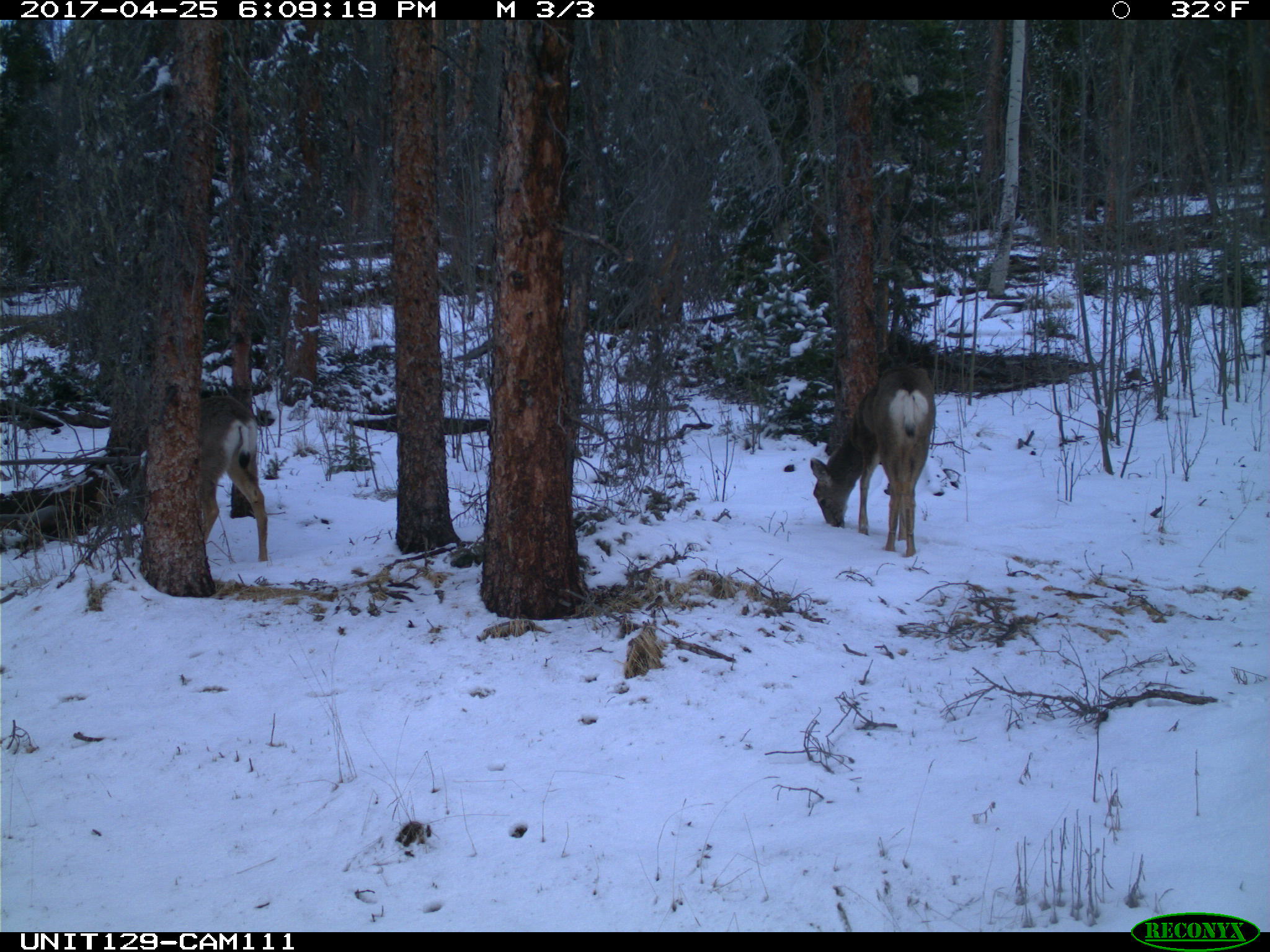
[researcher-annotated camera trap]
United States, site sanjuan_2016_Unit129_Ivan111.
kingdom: Animalia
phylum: Chordata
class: Mammalia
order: Artiodactyla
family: Cervidae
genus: Odocoileus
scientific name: Odocoileus hemionus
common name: mule deer